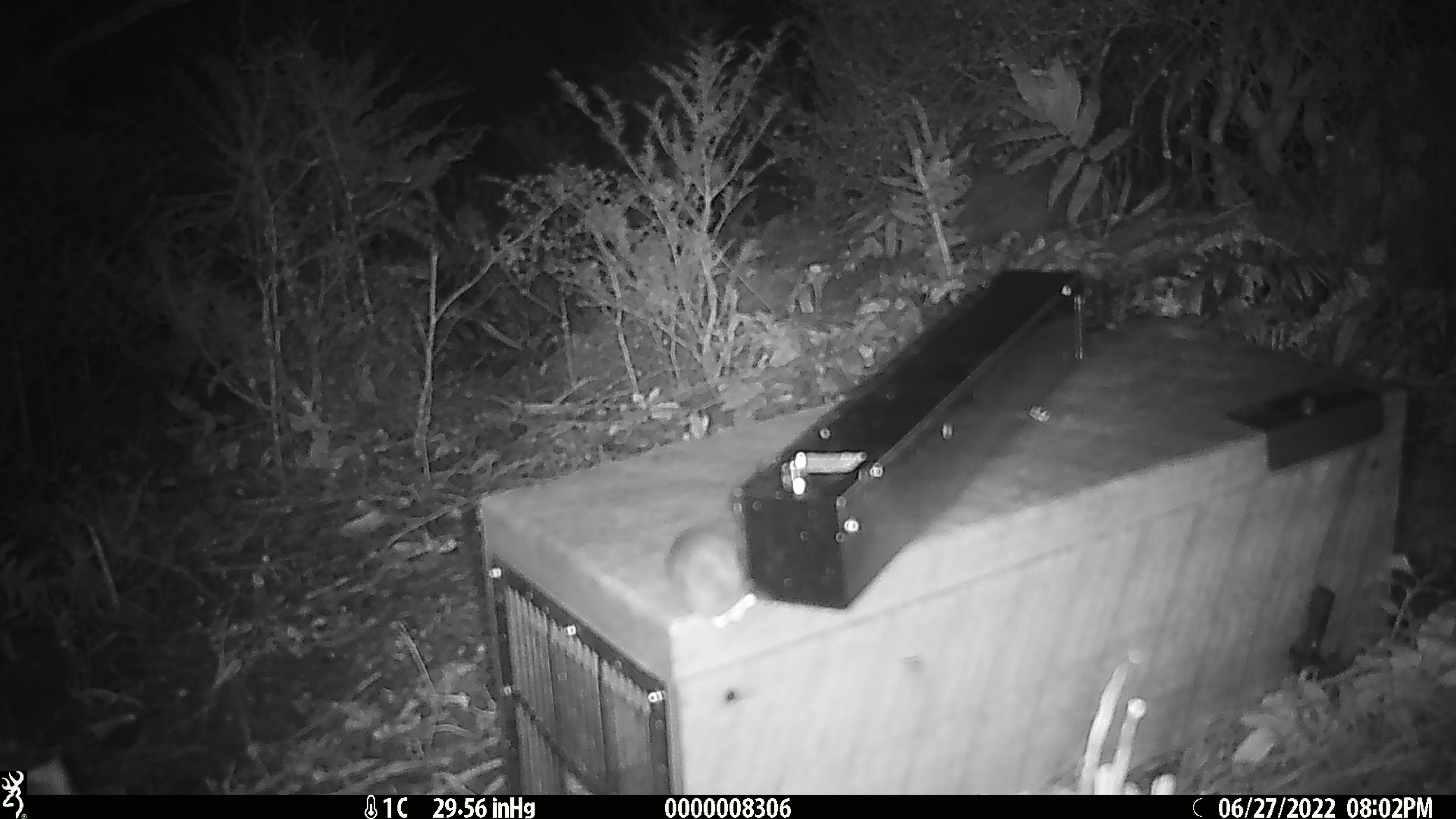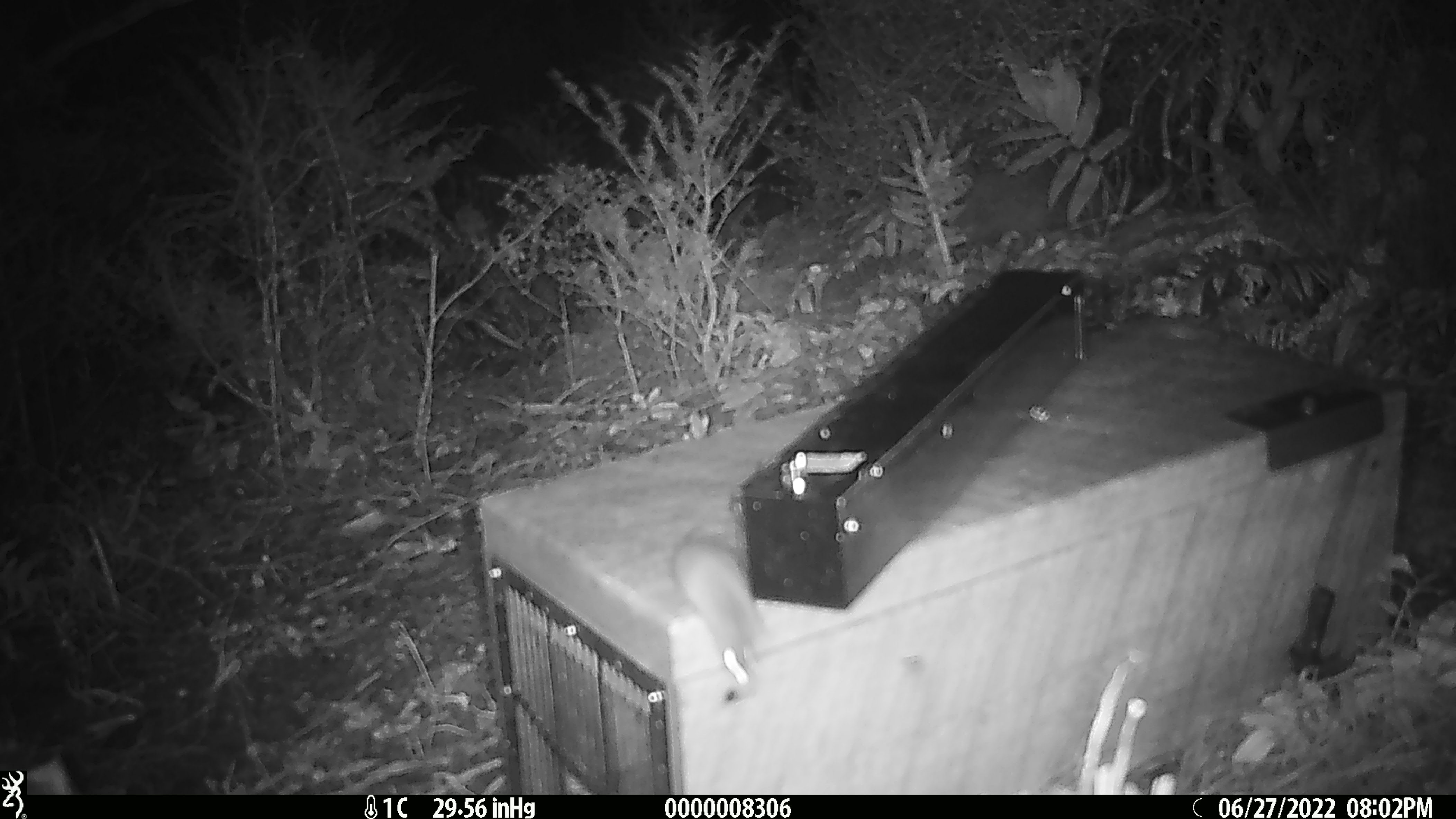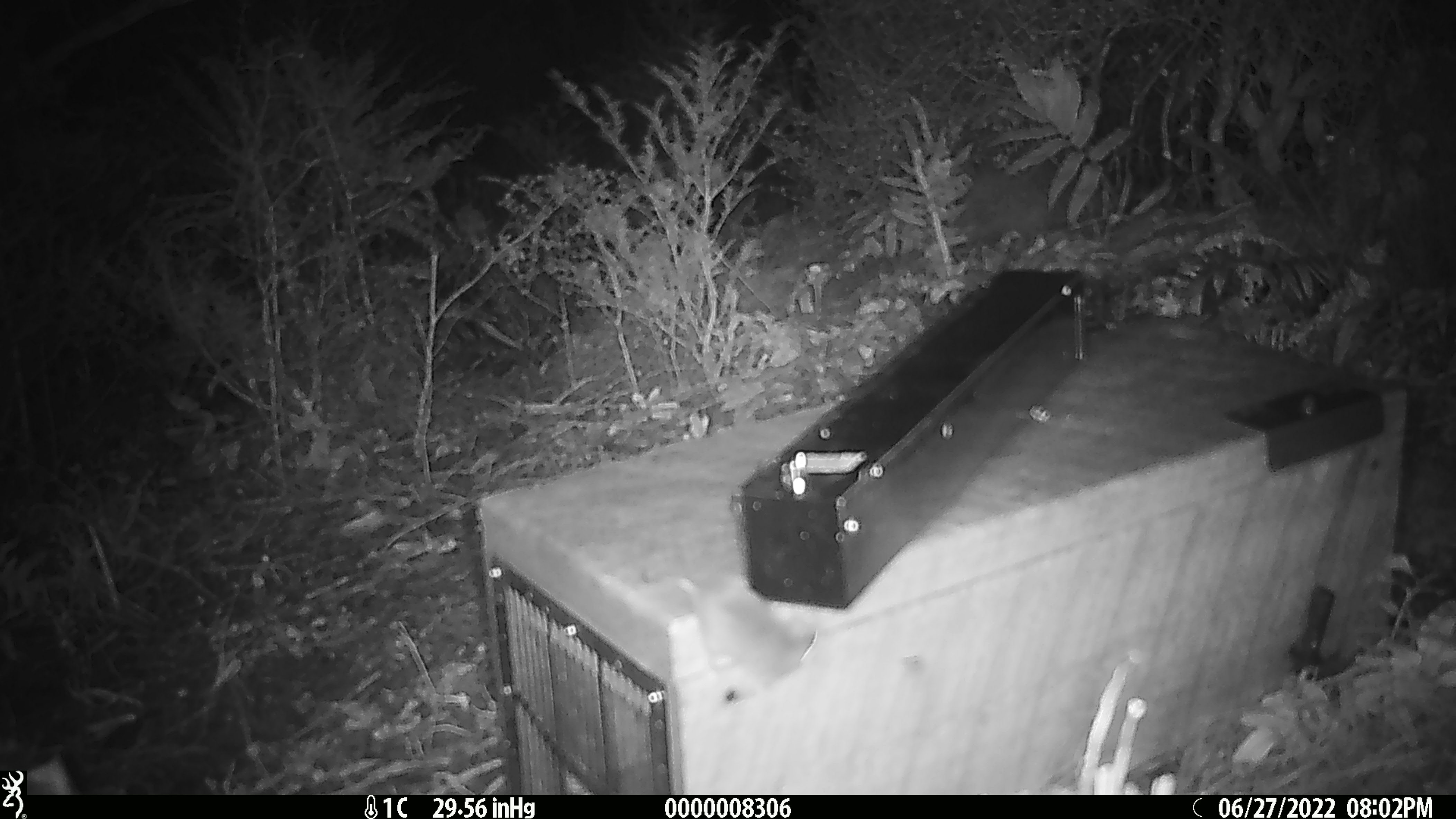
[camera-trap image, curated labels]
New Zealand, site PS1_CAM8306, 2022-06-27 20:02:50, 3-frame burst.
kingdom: Animalia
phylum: Chordata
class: Mammalia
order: Rodentia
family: Muridae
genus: Mus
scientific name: Mus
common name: mouse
Mouse (Mus).